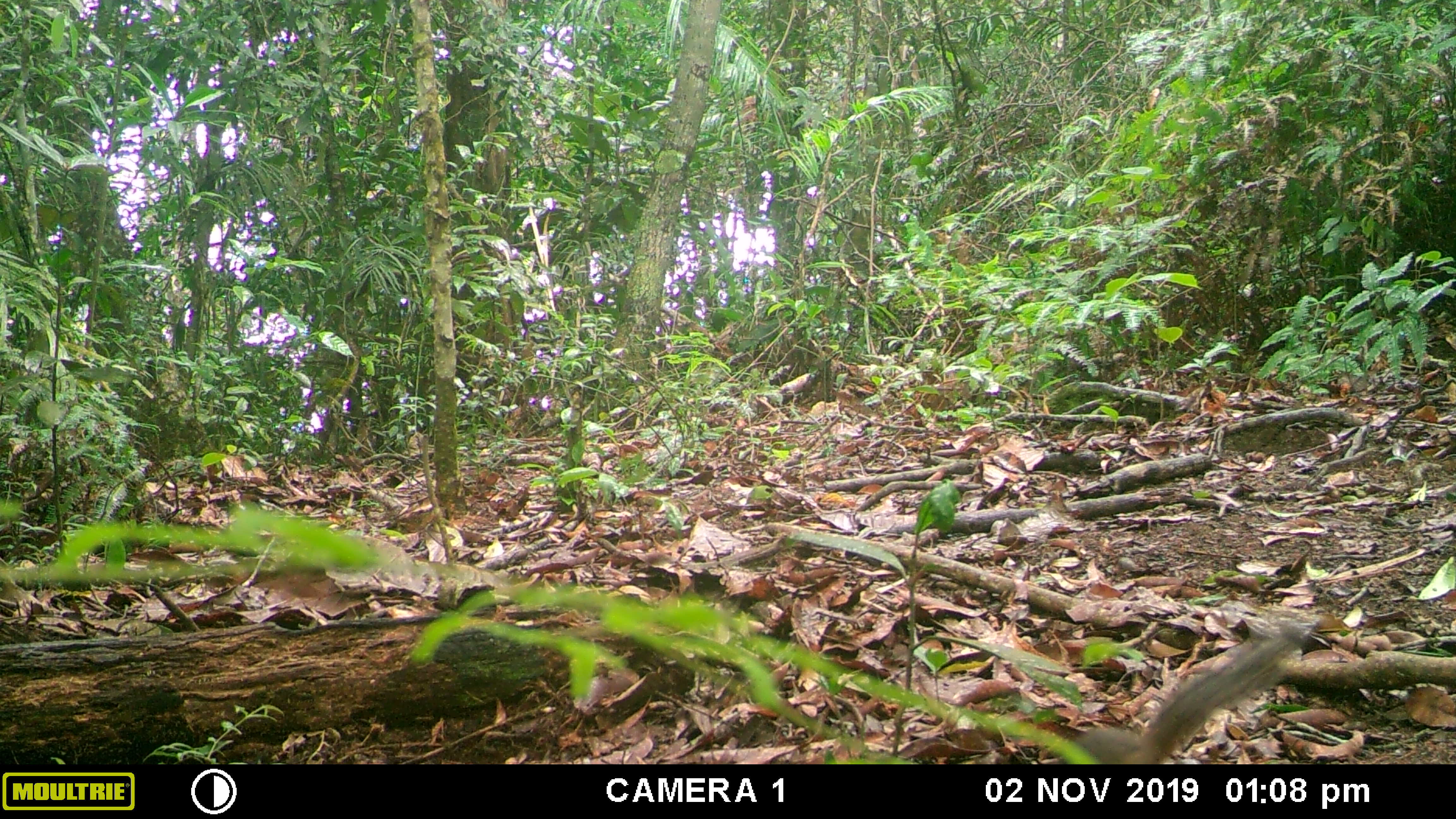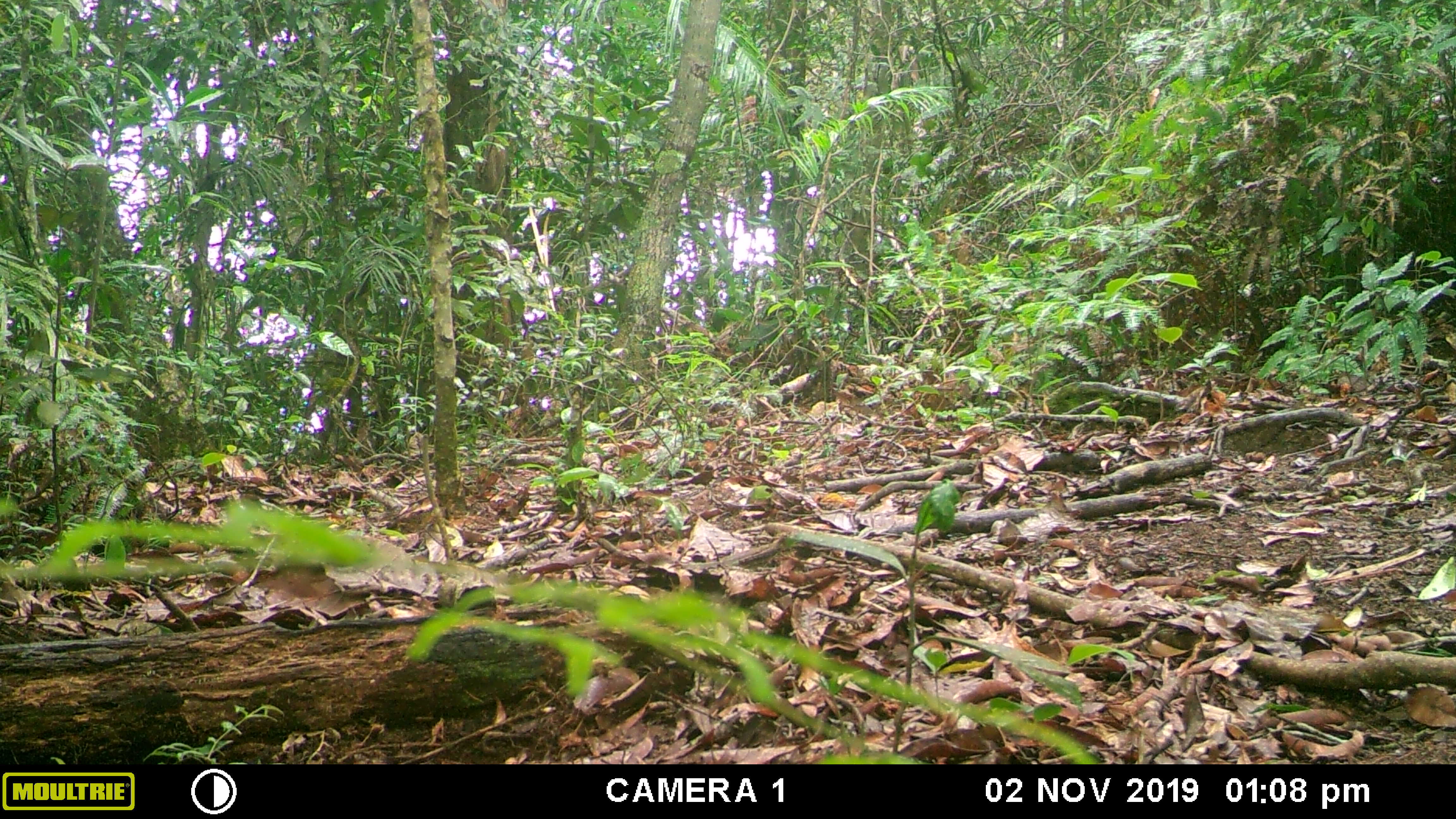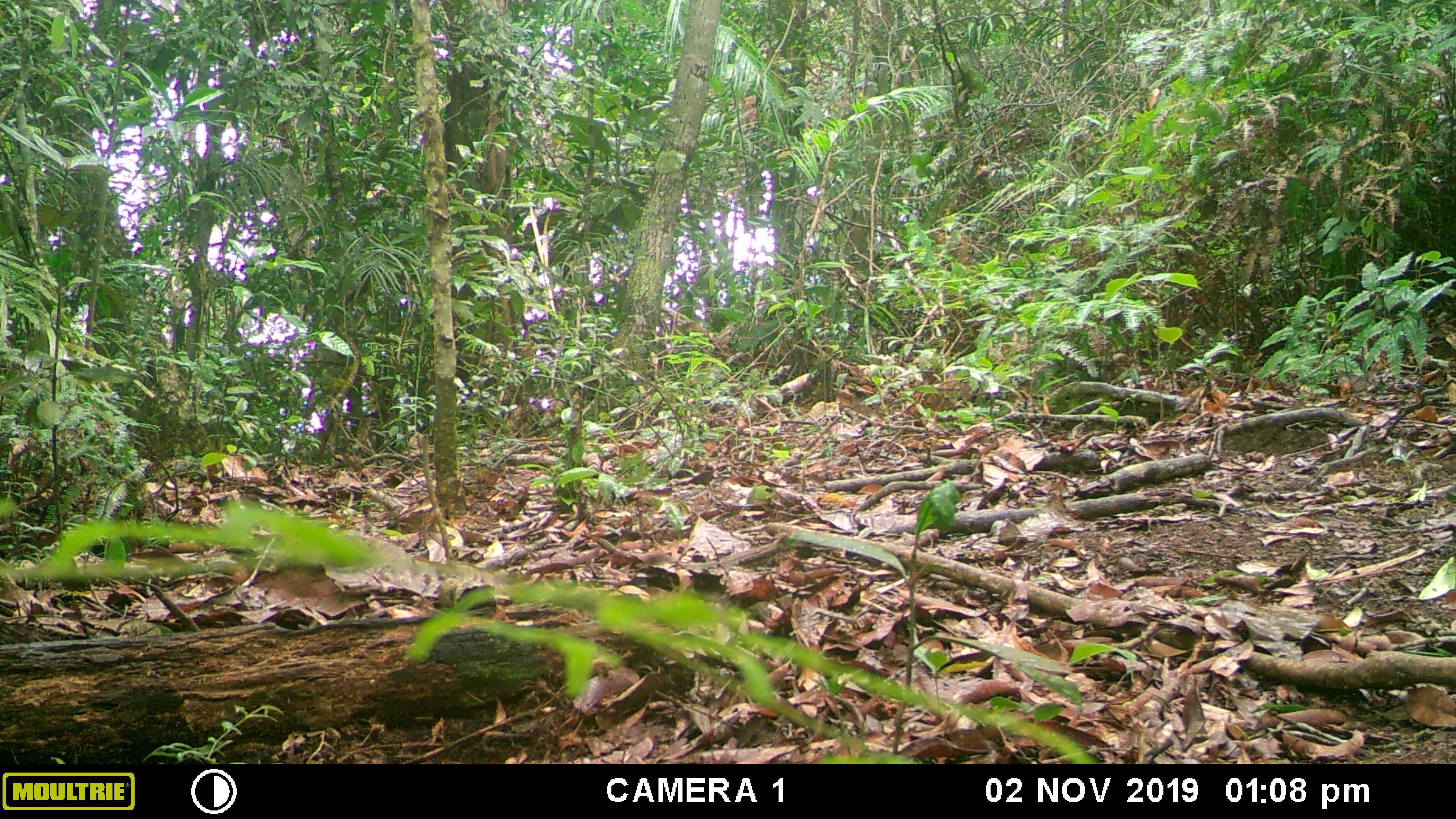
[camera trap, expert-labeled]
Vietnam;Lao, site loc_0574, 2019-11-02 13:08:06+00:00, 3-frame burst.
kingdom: Animalia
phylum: Chordata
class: Mammalia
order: Rodentia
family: Sciuridae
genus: Dremomys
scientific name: Dremomys rufigenis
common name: red-cheeked squirrel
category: red cheeked squirrel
Red cheeked squirrel (red-cheeked squirrel) (Dremomys rufigenis). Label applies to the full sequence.